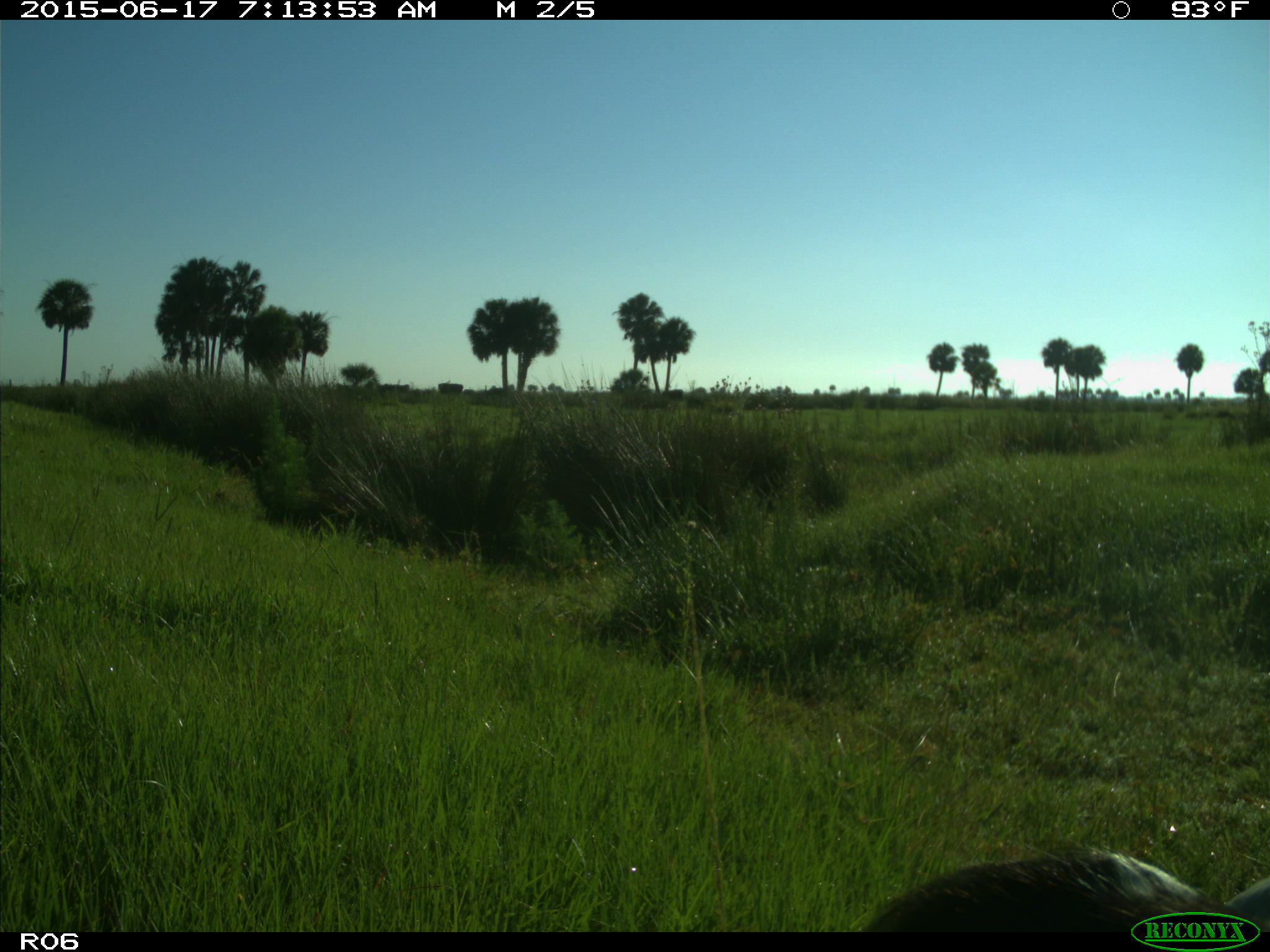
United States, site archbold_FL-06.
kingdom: Animalia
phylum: Chordata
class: Mammalia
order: Artiodactyla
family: Bovidae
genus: Bos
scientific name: Bos taurus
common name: domestic cow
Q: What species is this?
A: Bos taurus (domestic cow).